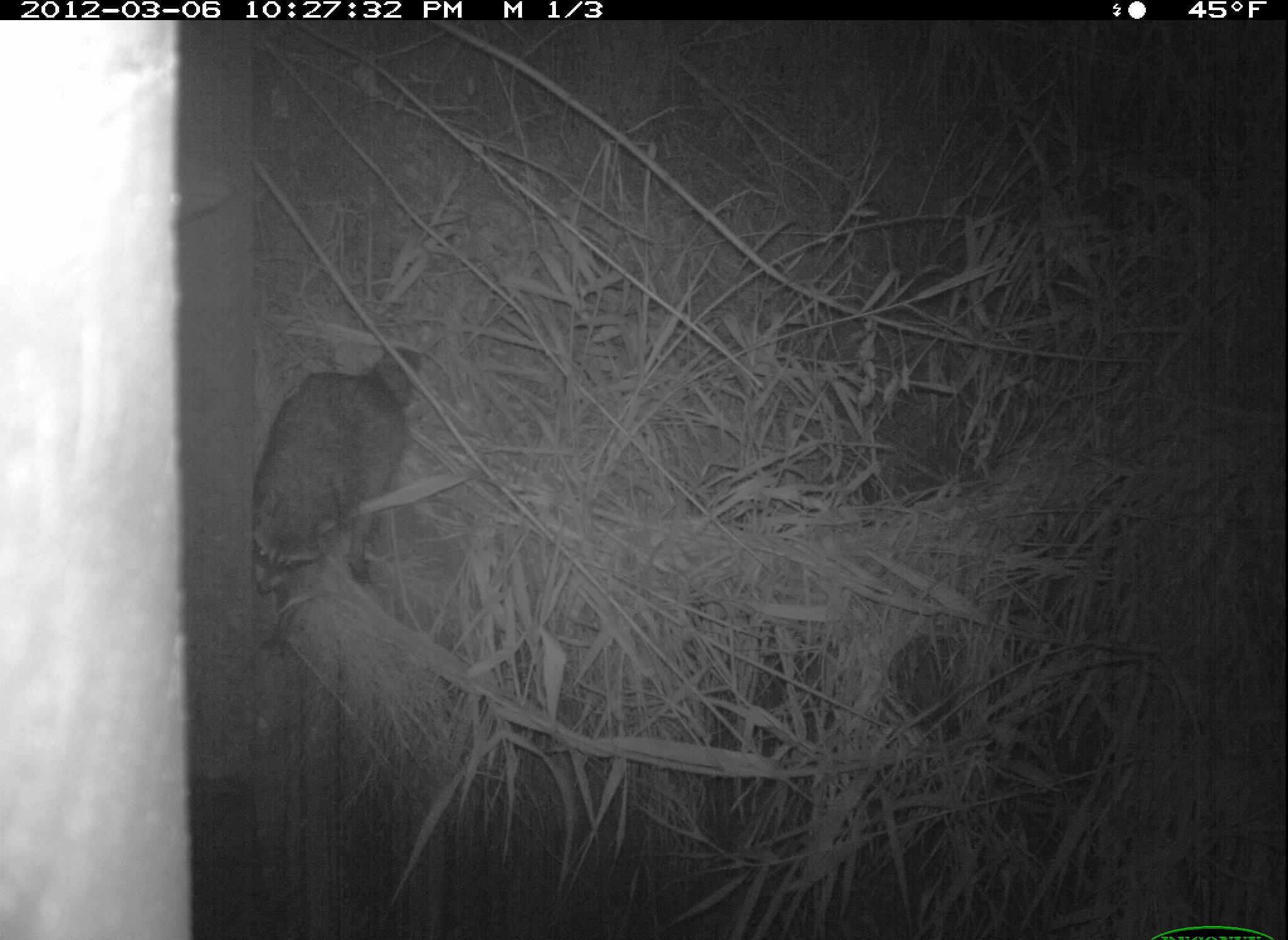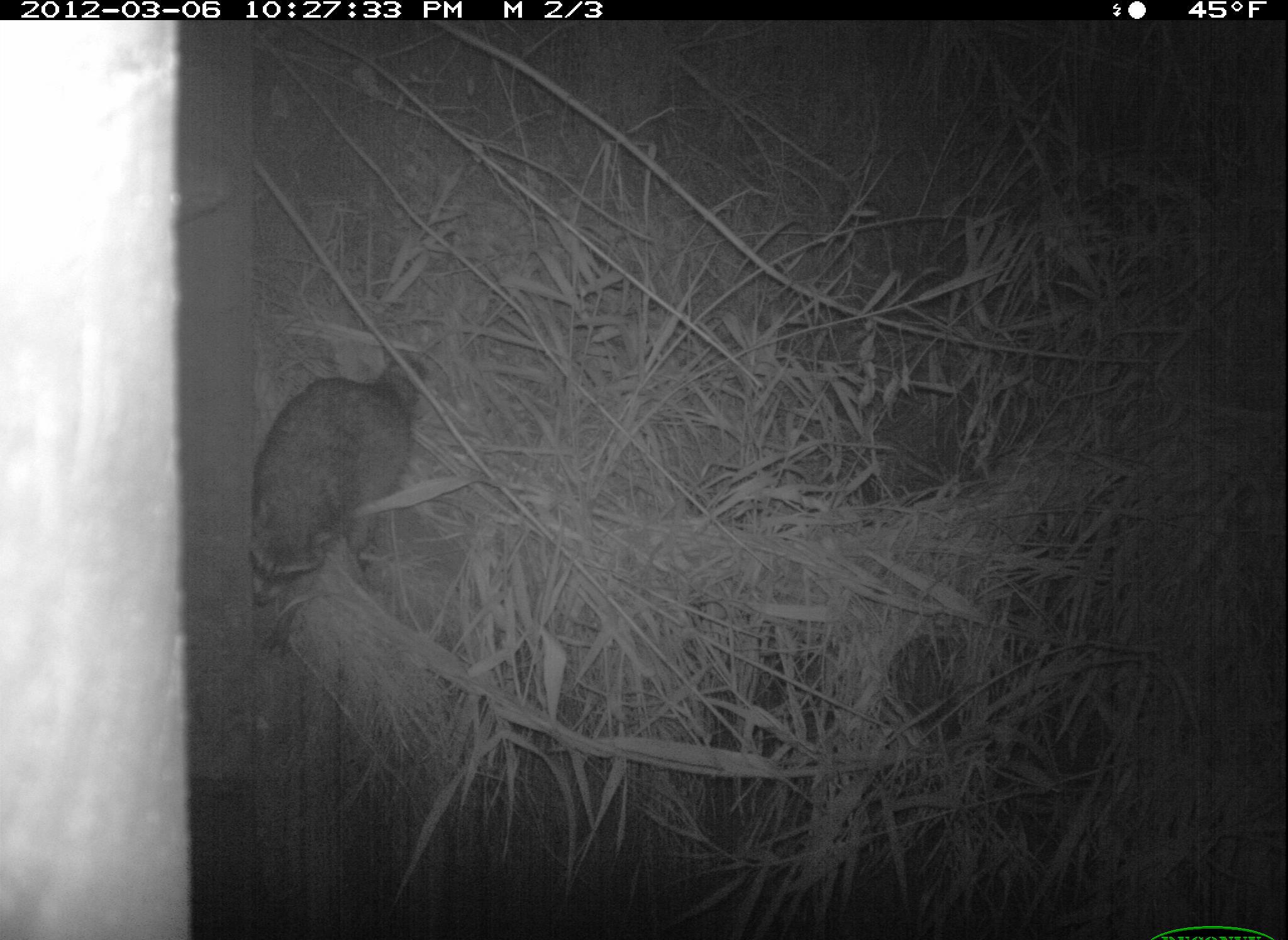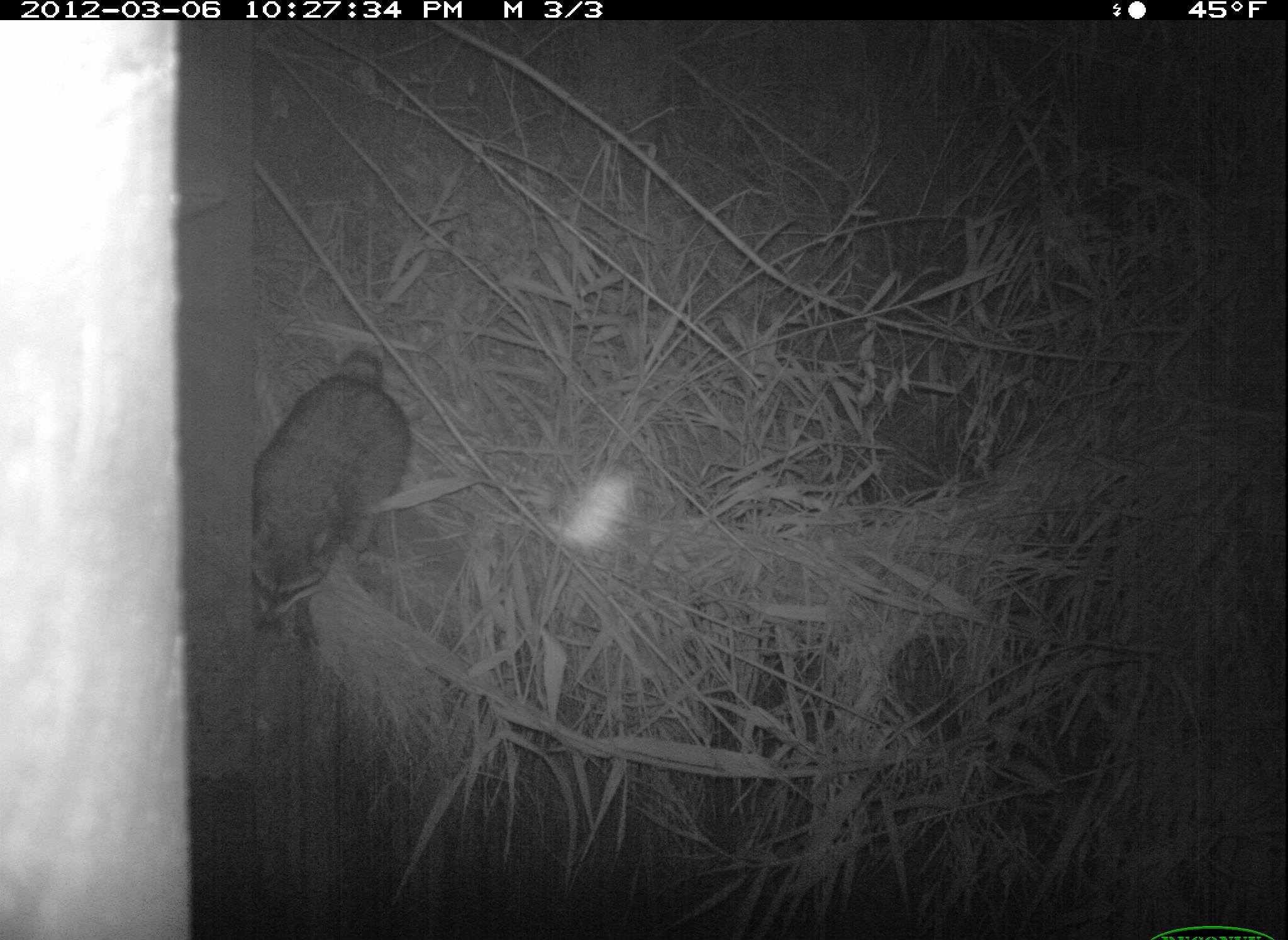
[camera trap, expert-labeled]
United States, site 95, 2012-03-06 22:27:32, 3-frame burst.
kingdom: Animalia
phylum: Chordata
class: Mammalia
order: Carnivora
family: Procyonidae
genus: Procyon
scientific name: Procyon lotor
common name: raccoon